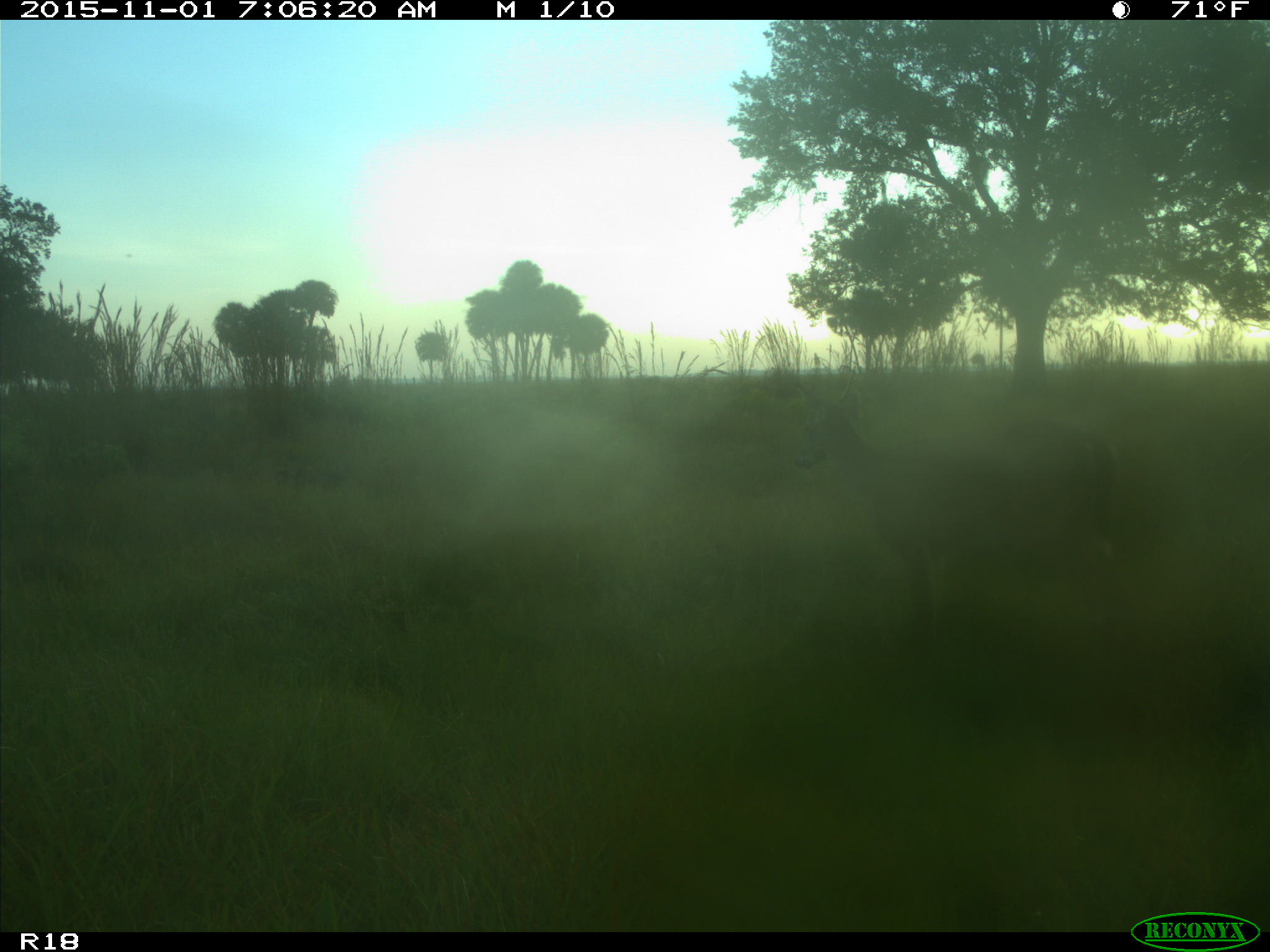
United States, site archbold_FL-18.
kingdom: Animalia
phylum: Chordata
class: Mammalia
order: Artiodactyla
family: Cervidae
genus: Odocoileus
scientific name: Odocoileus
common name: deer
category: unidentified deer